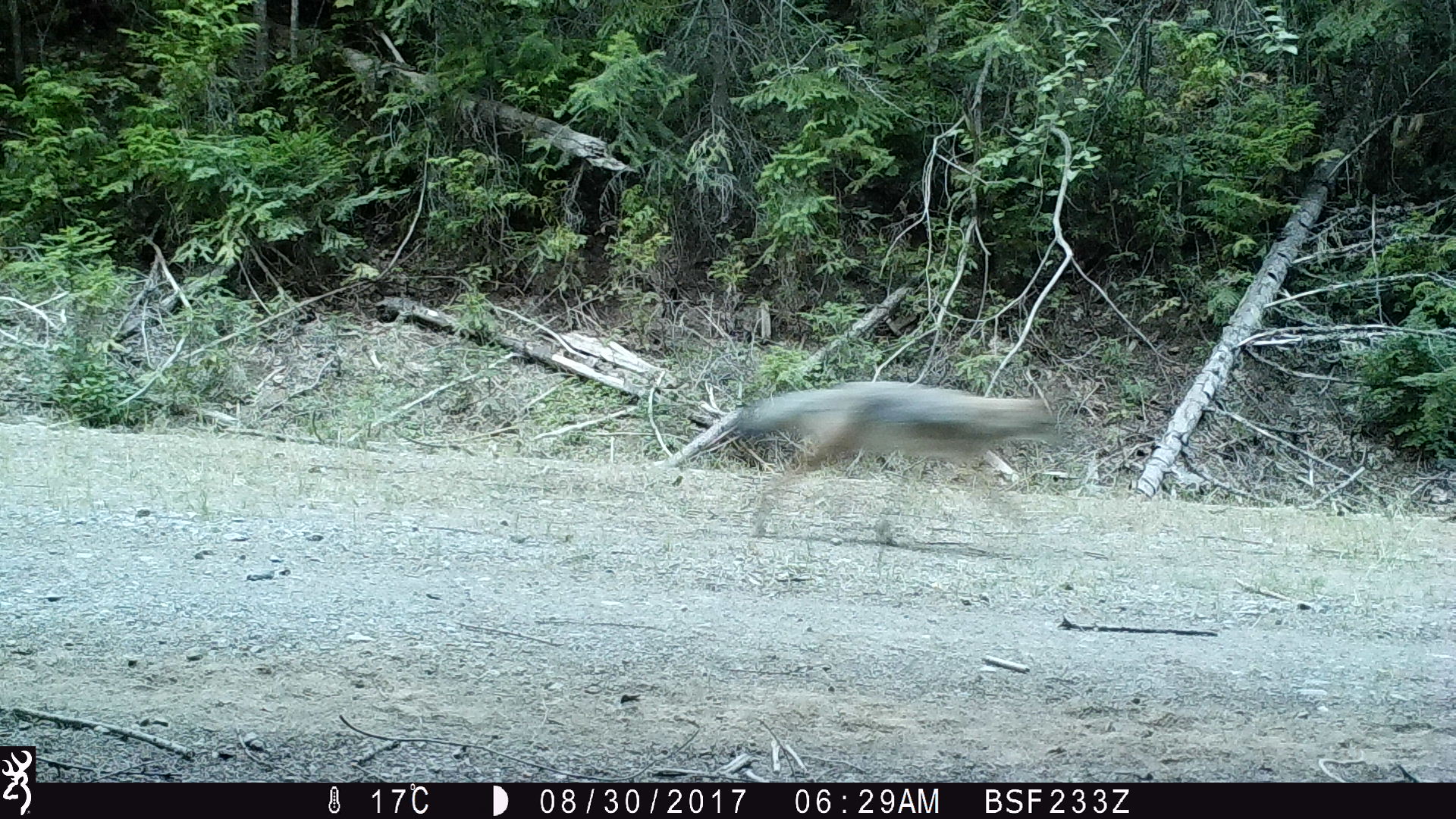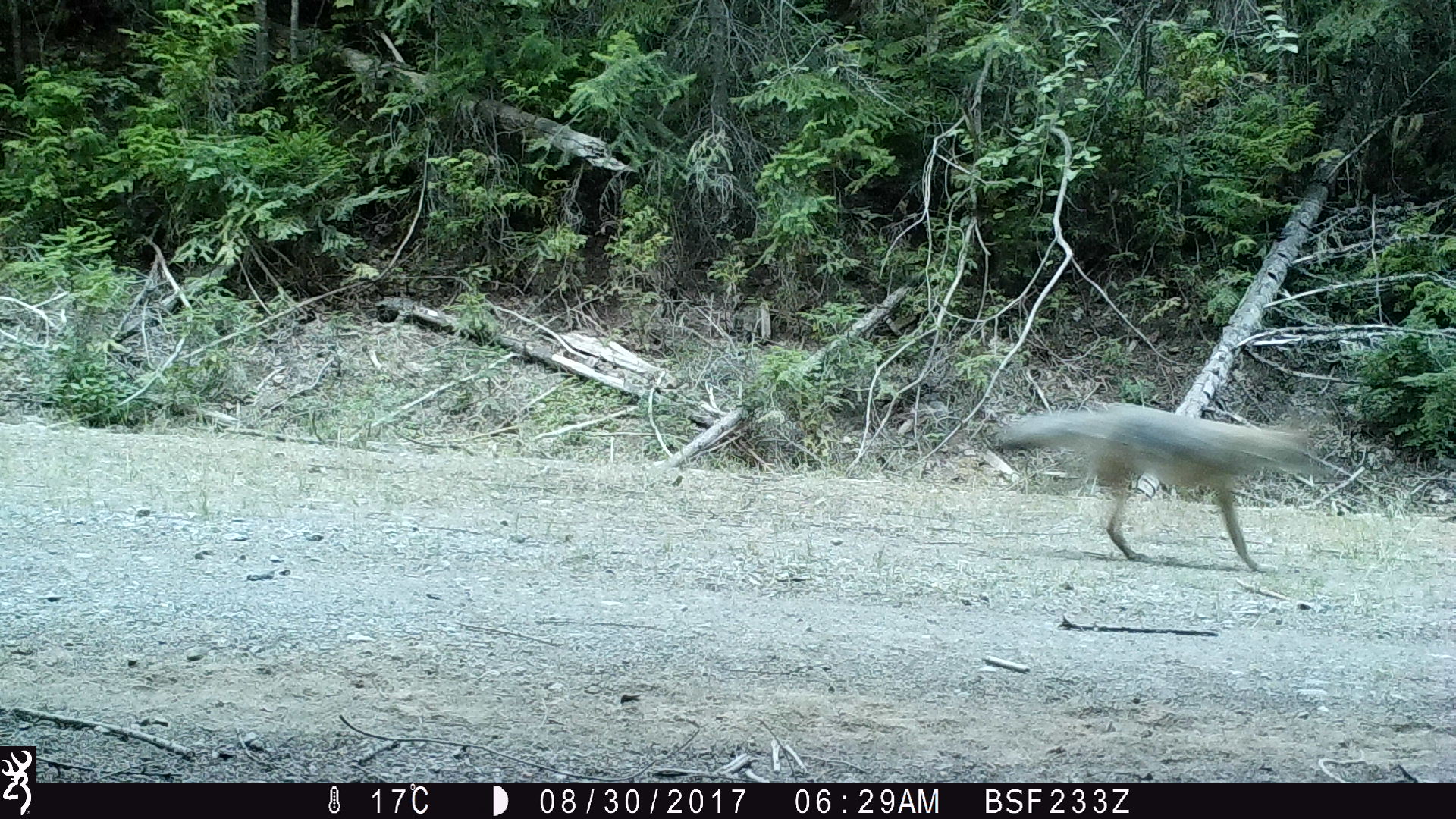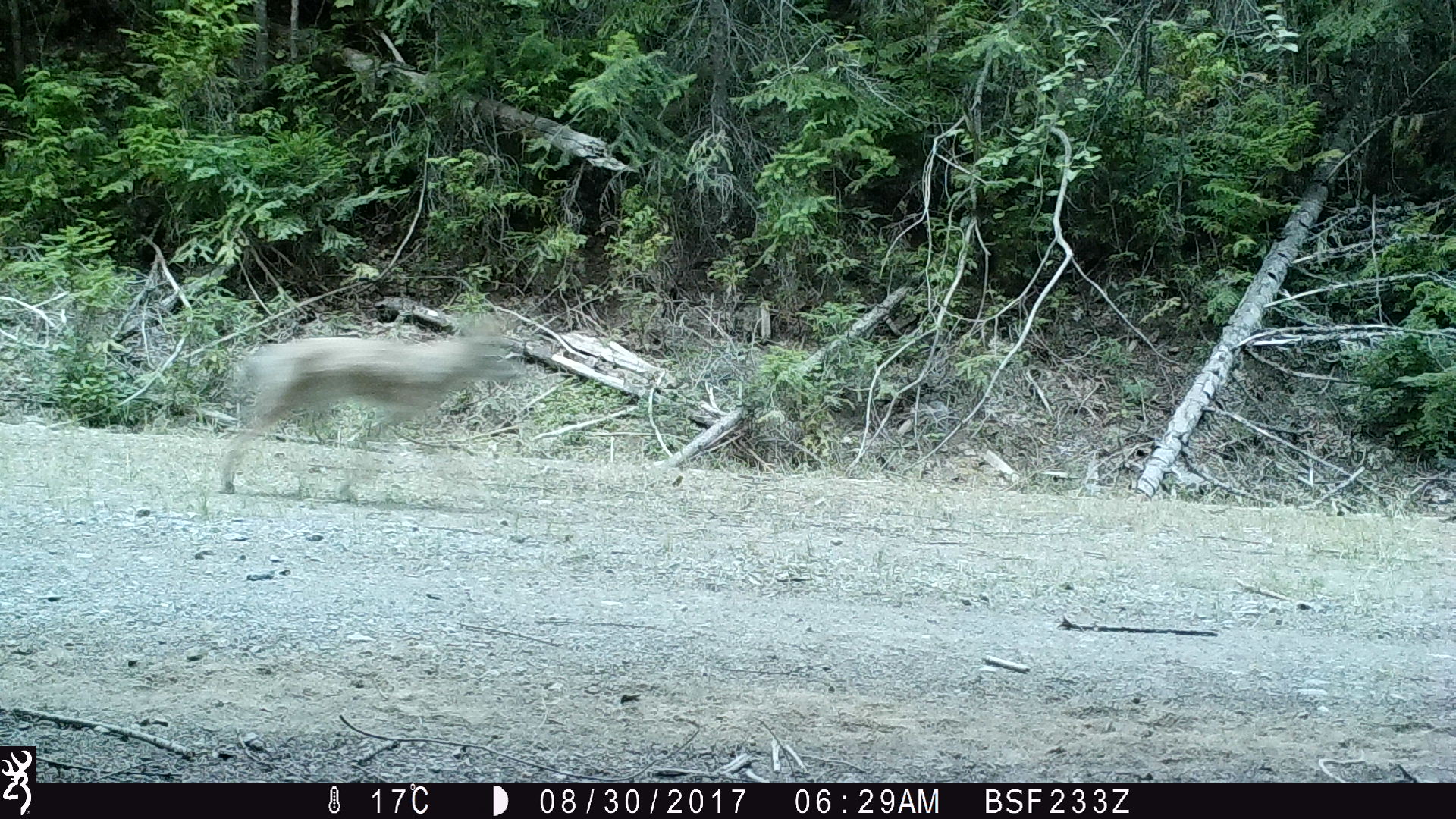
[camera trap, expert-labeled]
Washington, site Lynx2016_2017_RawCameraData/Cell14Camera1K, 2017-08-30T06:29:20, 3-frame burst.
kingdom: Animalia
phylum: Chordata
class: Mammalia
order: Carnivora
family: Canidae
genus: Canis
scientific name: Canis latrans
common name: coyote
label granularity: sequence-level